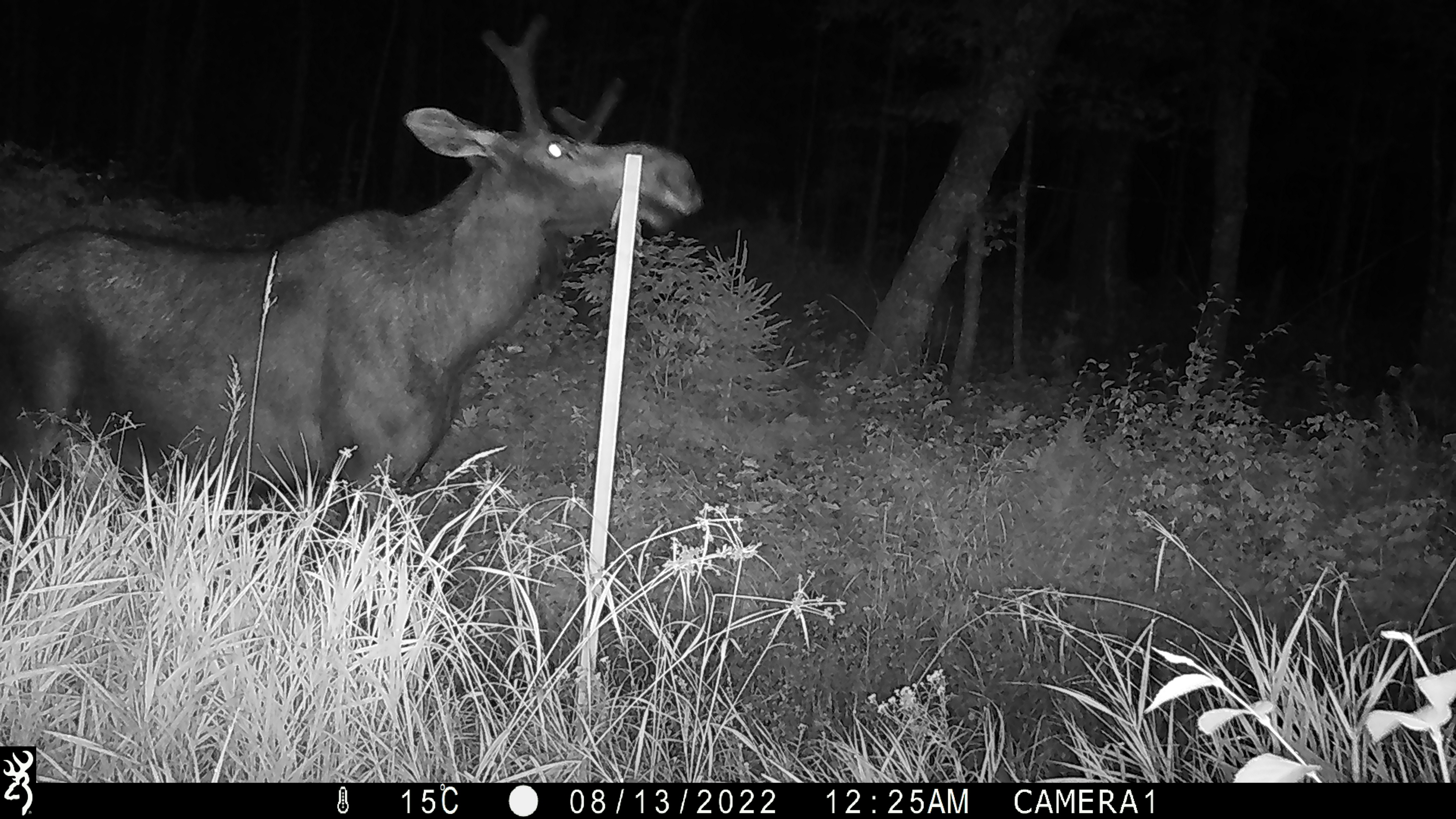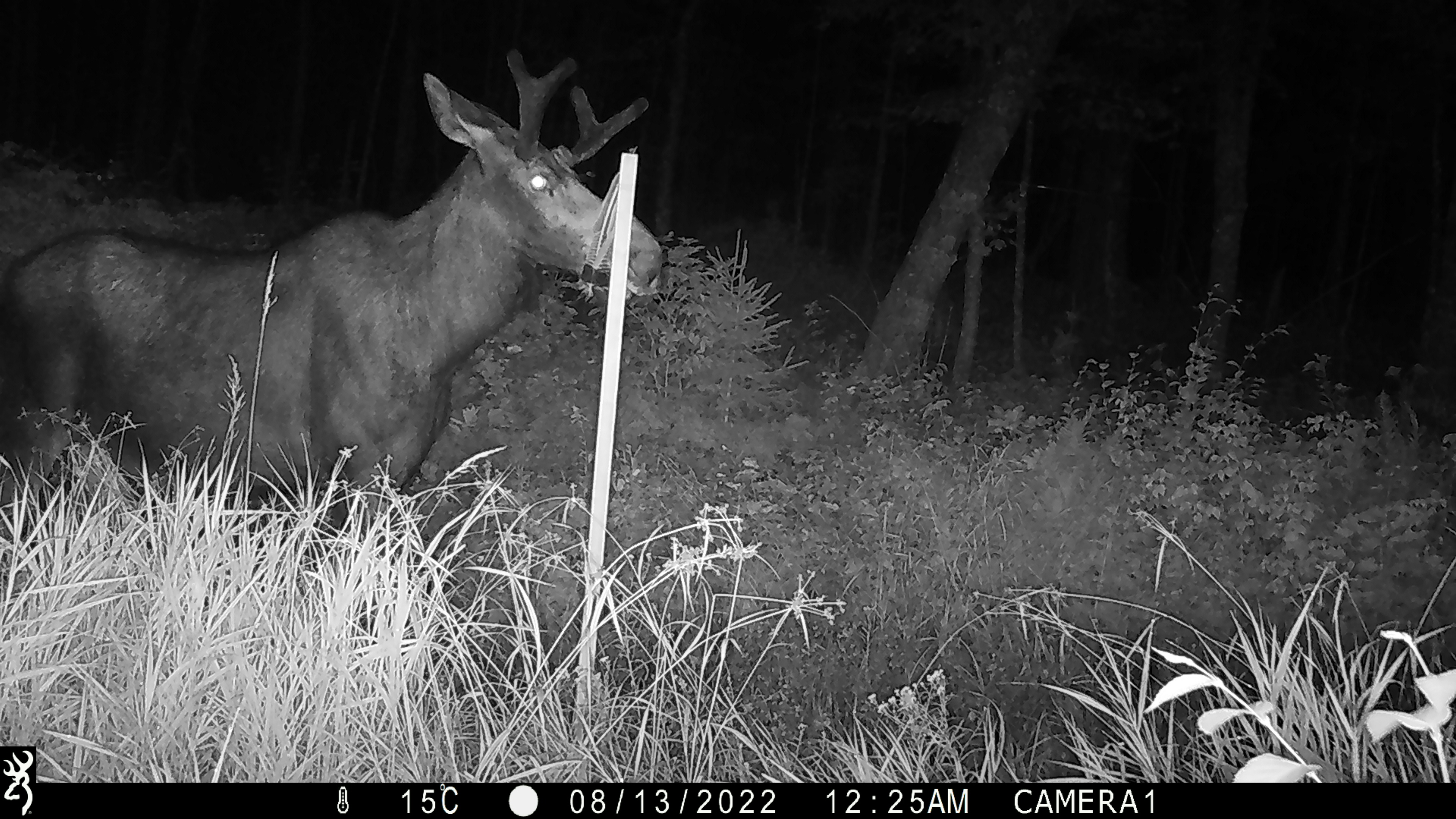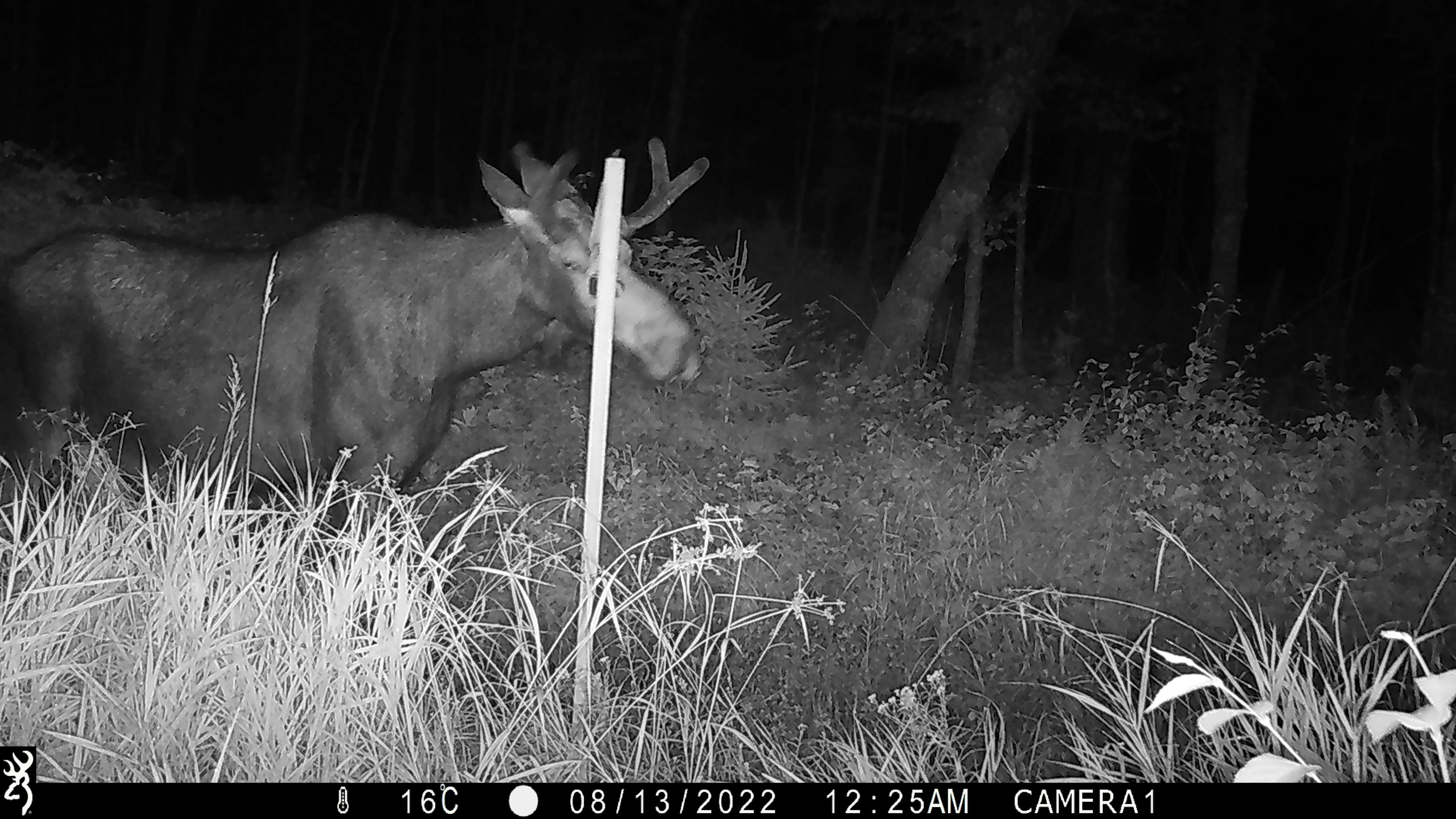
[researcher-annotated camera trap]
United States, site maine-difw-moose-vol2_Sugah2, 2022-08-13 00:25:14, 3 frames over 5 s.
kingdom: Animalia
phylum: Chordata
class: Mammalia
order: Artiodactyla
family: Cervidae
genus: Alces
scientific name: Alces alces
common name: moose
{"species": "moose (Alces alces)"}